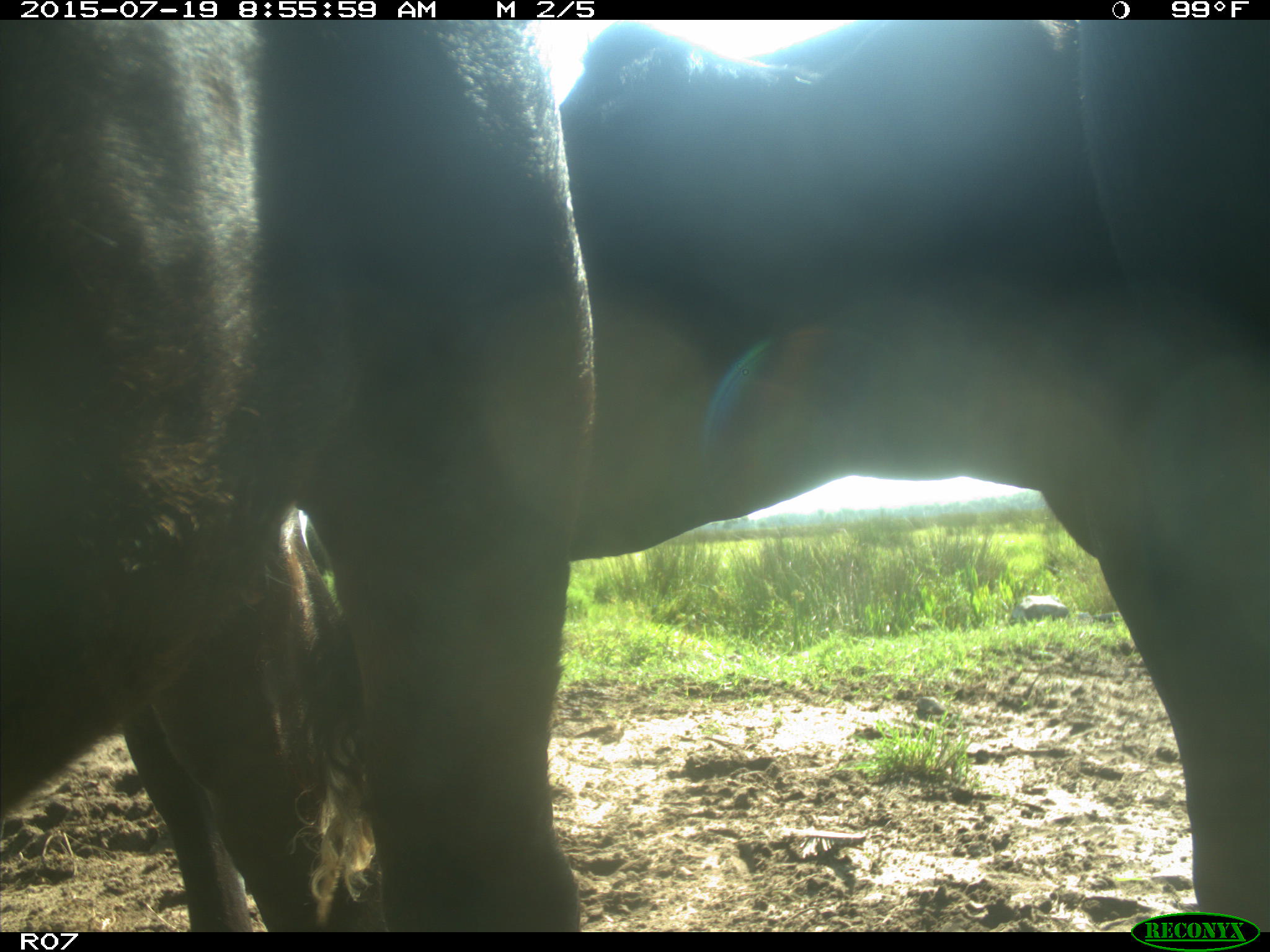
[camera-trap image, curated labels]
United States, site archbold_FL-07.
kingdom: Animalia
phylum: Chordata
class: Mammalia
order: Artiodactyla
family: Bovidae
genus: Bos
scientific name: Bos taurus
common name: domestic cow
Bos taurus (domestic cow).